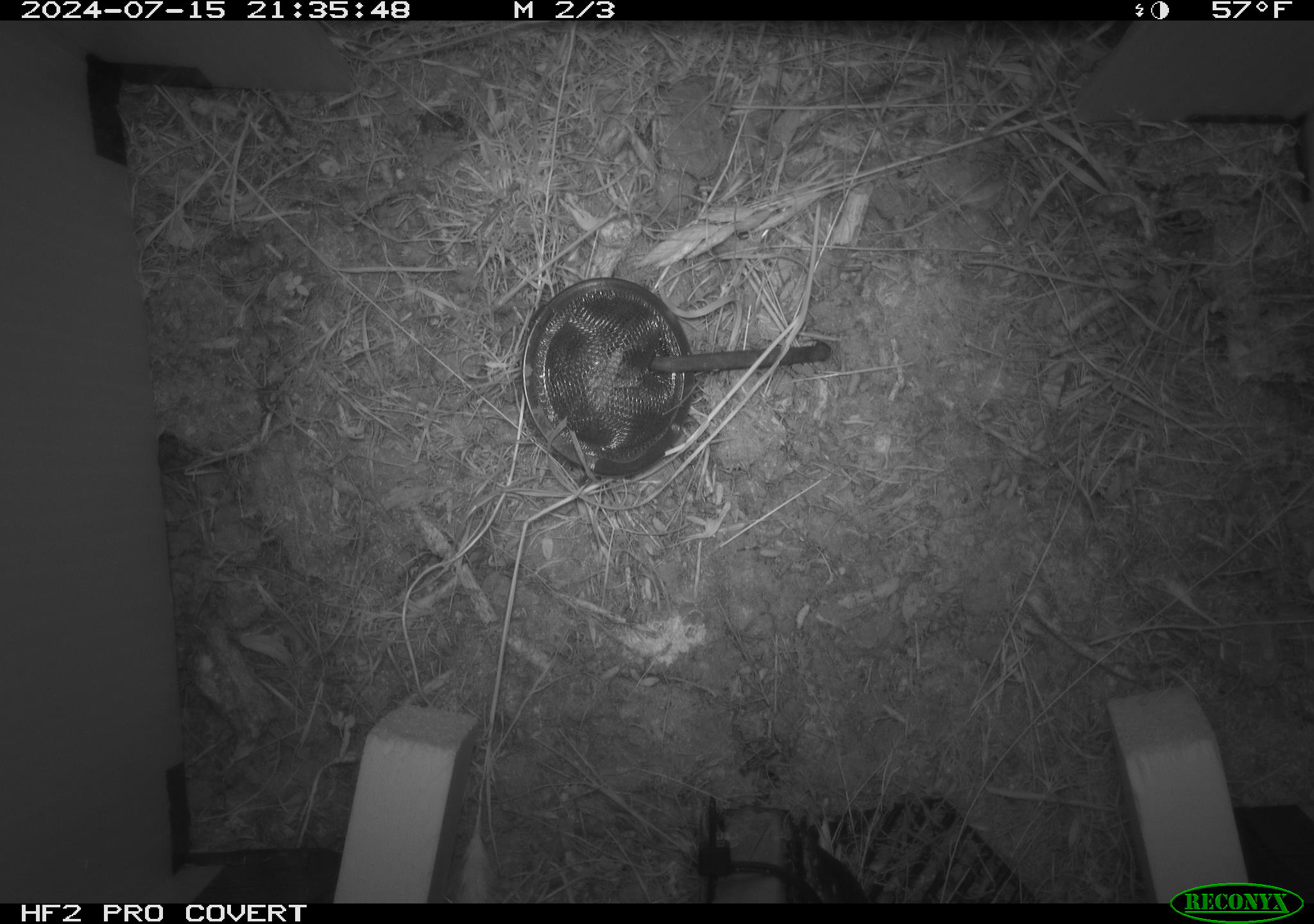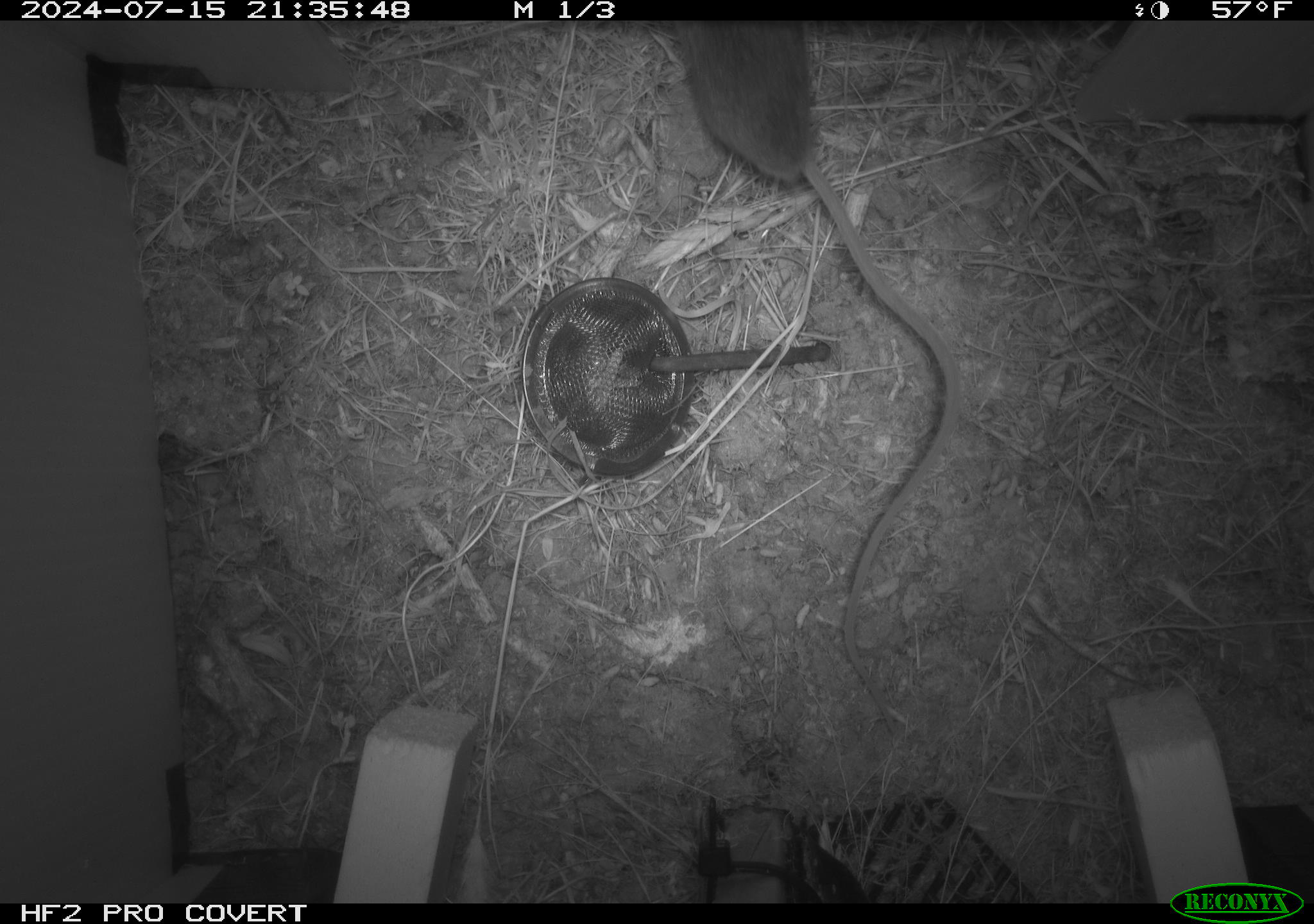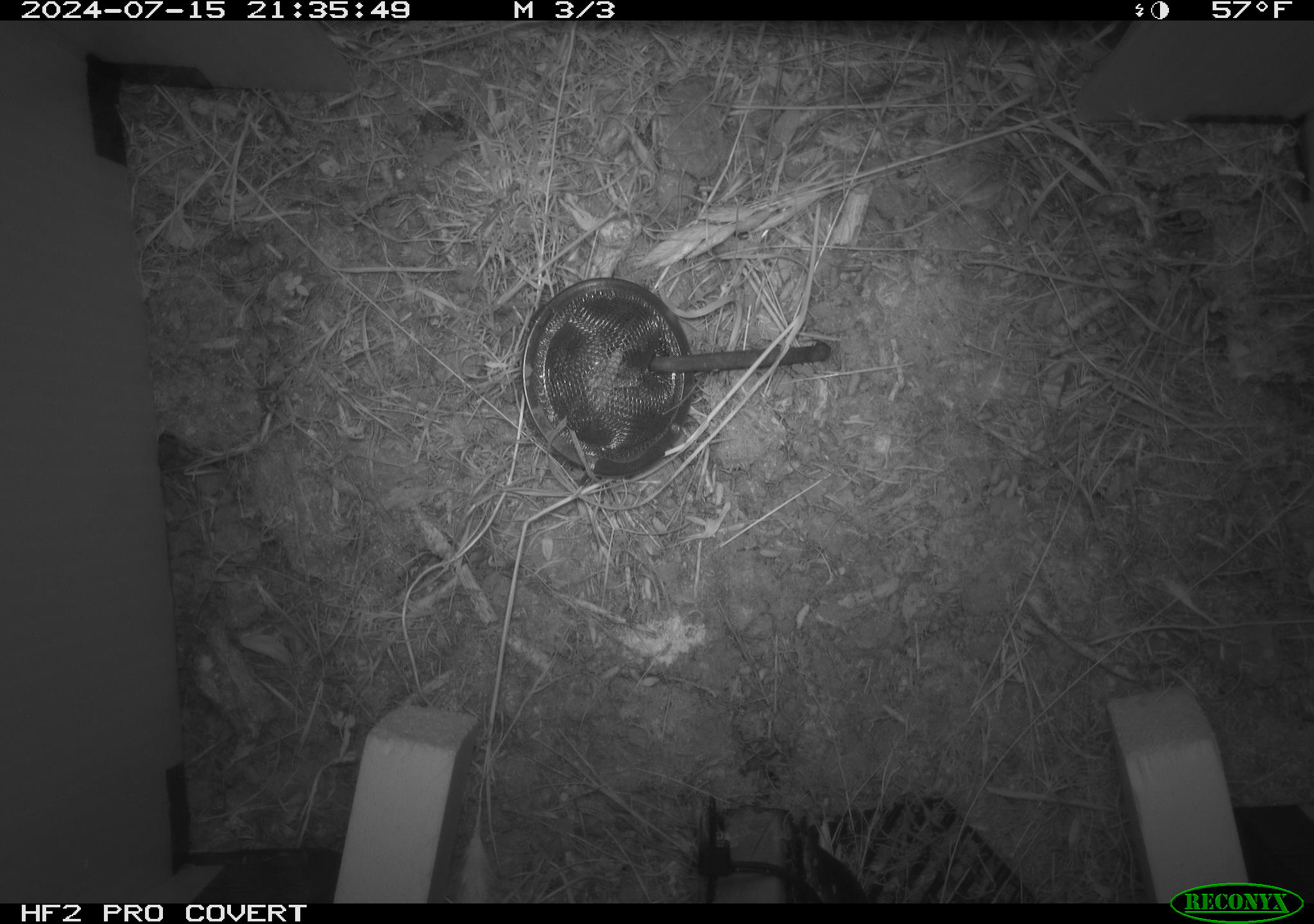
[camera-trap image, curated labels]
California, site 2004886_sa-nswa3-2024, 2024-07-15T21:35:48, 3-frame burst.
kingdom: Animalia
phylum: Chordata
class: Mammalia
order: Rodentia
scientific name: Rodentia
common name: rodent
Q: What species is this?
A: Rodent (Rodentia).